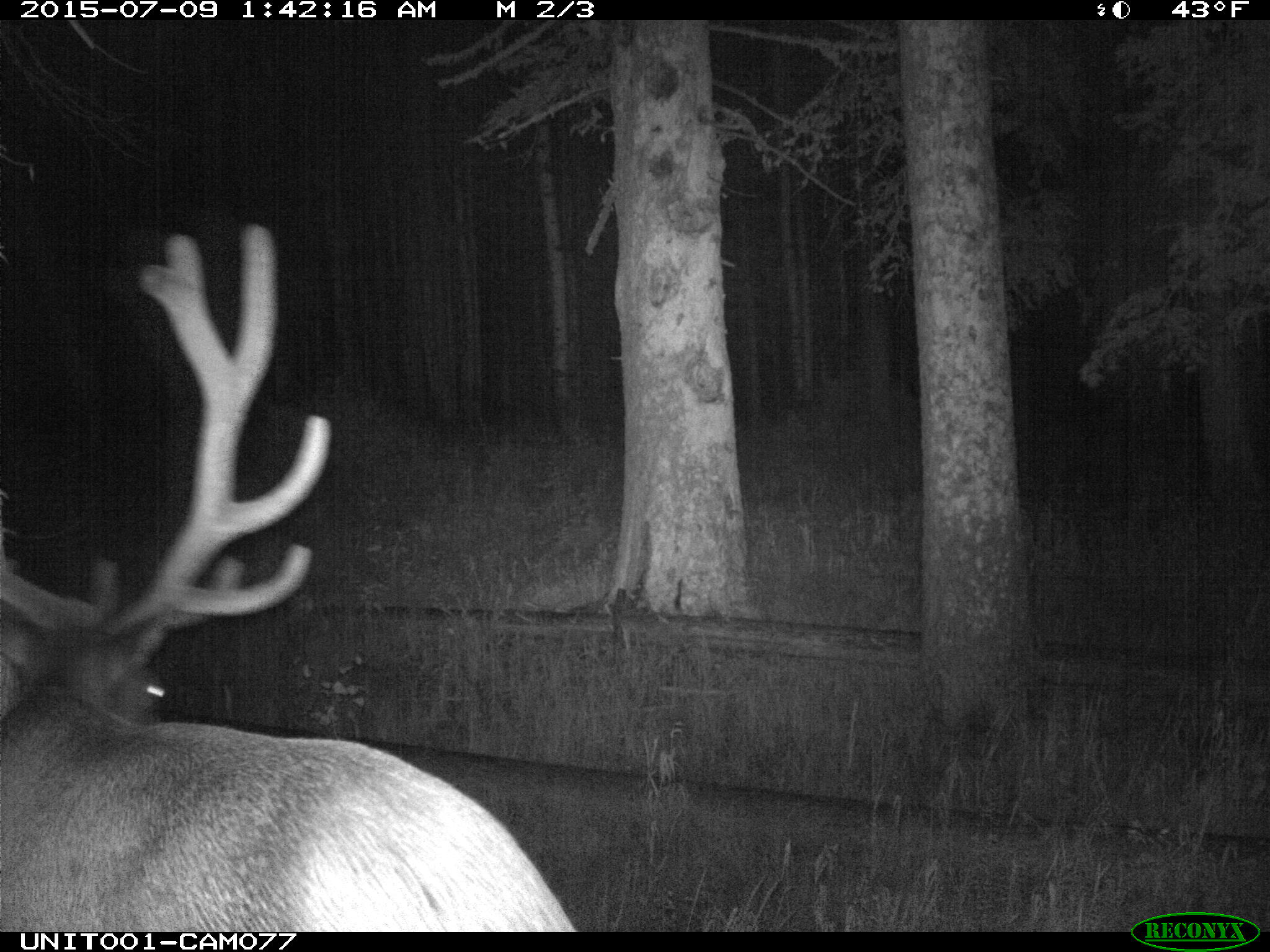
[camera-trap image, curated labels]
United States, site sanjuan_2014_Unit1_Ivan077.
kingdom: Animalia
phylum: Chordata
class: Mammalia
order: Artiodactyla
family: Cervidae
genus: Cervus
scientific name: Cervus elaphus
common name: red deer